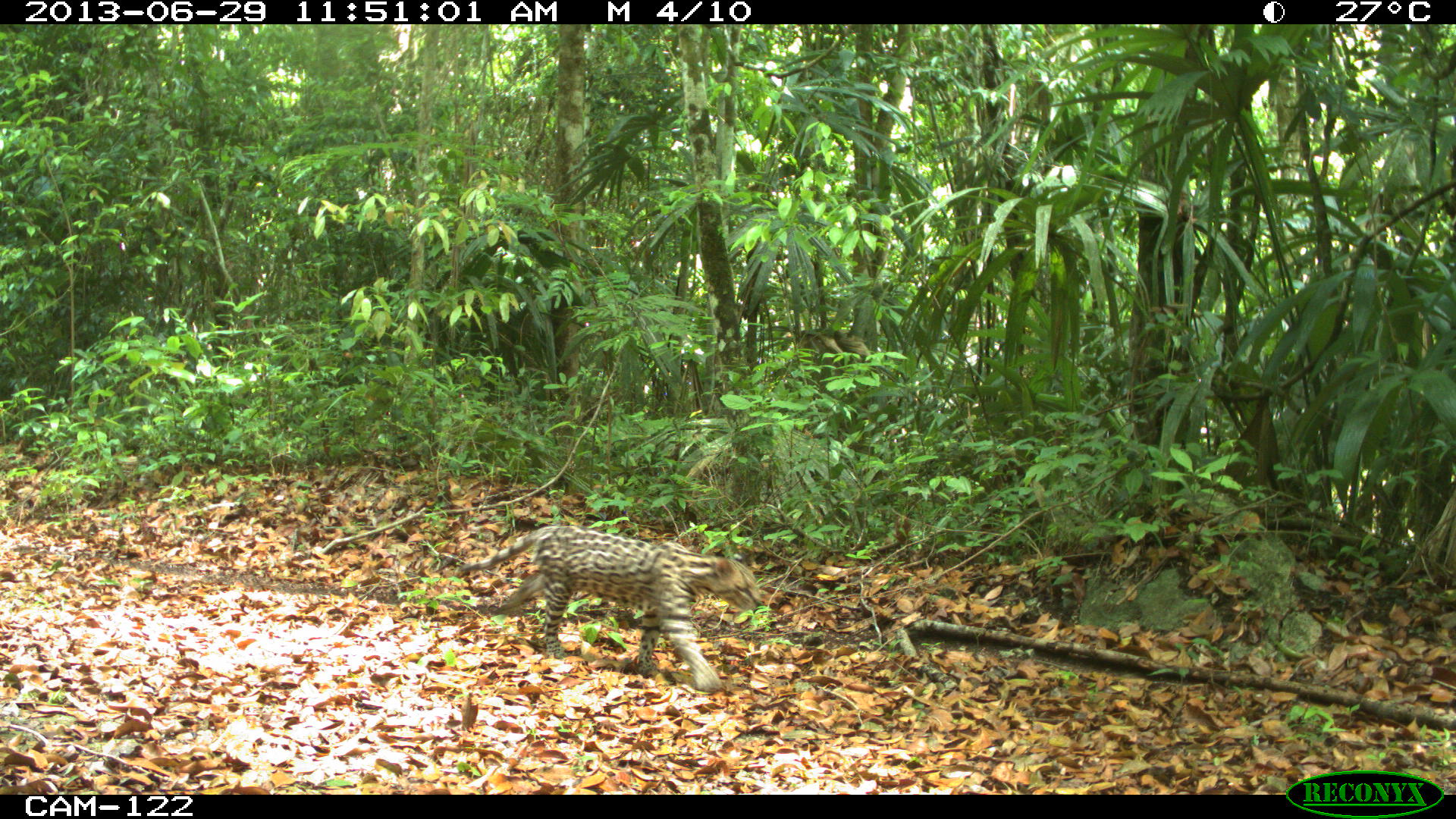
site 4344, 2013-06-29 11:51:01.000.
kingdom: Animalia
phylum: Chordata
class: Mammalia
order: Carnivora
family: Felidae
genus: Leopardus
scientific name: Leopardus pardalis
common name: ocelot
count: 1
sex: male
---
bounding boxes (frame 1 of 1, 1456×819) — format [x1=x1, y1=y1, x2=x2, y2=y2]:
leopardus pardalis: [x1=453, y1=523, x2=764, y2=692]